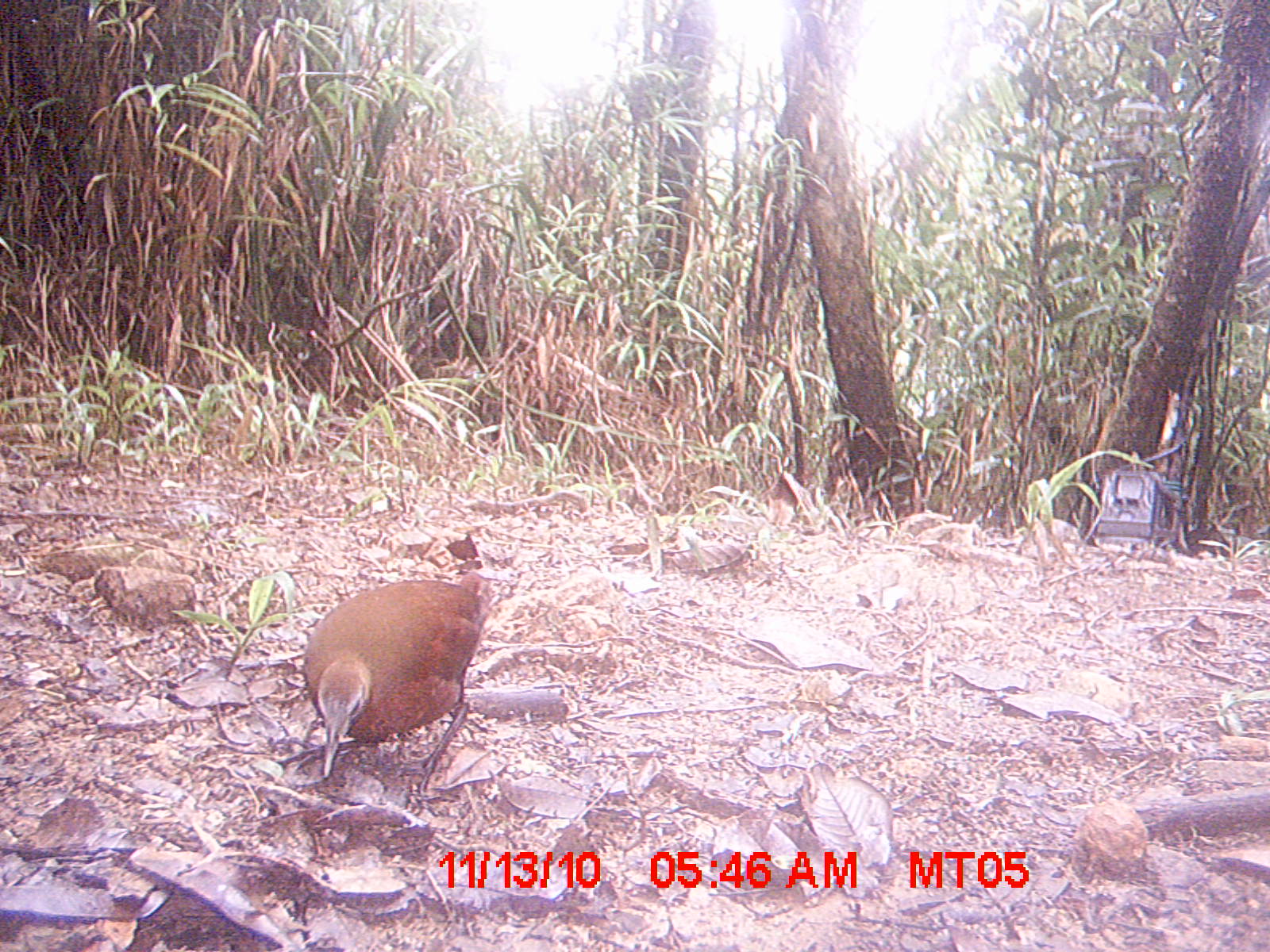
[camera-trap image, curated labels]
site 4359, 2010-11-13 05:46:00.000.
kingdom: Animalia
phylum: Chordata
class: Aves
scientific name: Aves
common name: bird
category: unknown bird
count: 1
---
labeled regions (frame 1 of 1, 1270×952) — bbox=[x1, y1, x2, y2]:
unknown bird: bbox=[268, 570, 489, 815]